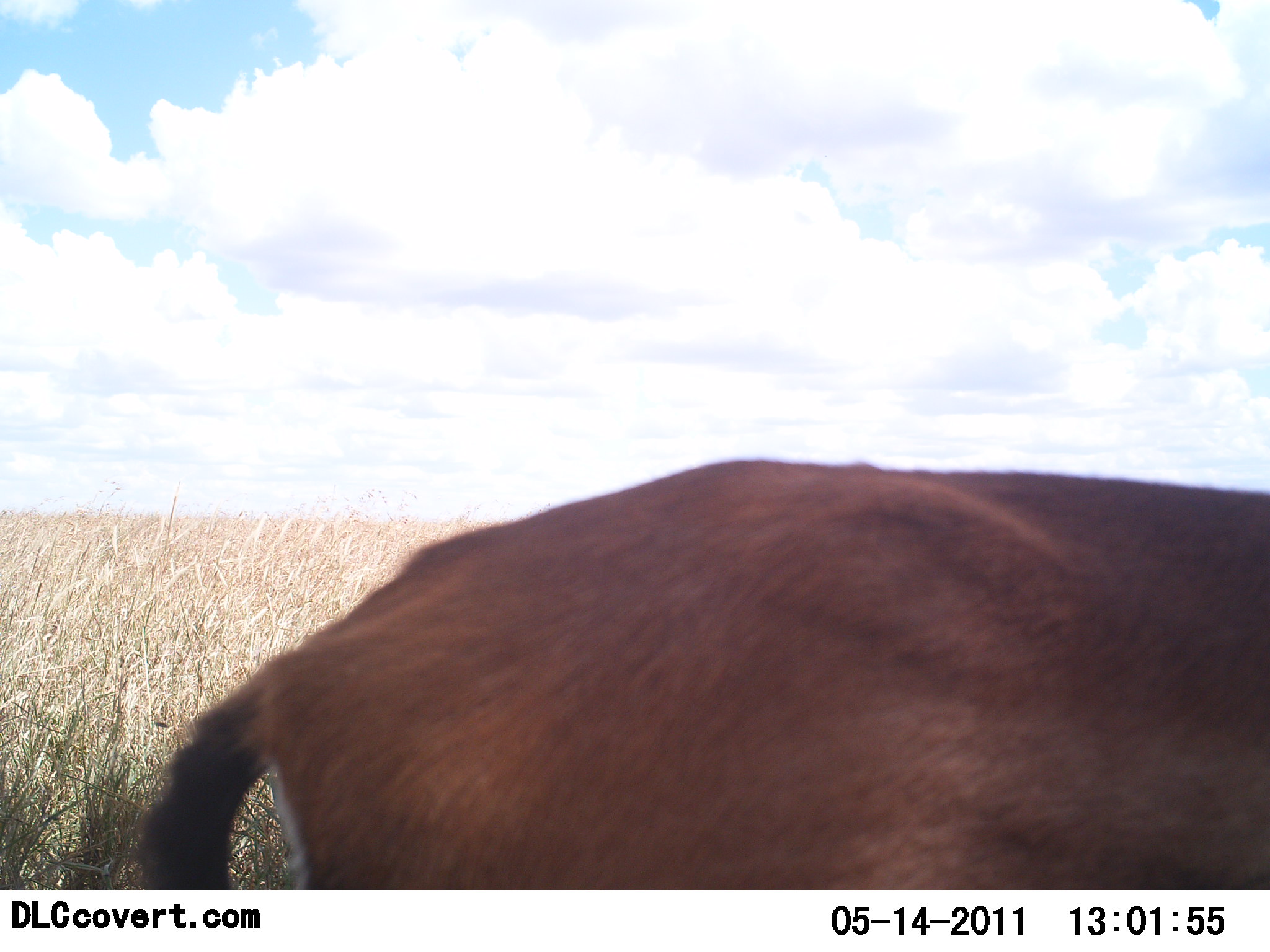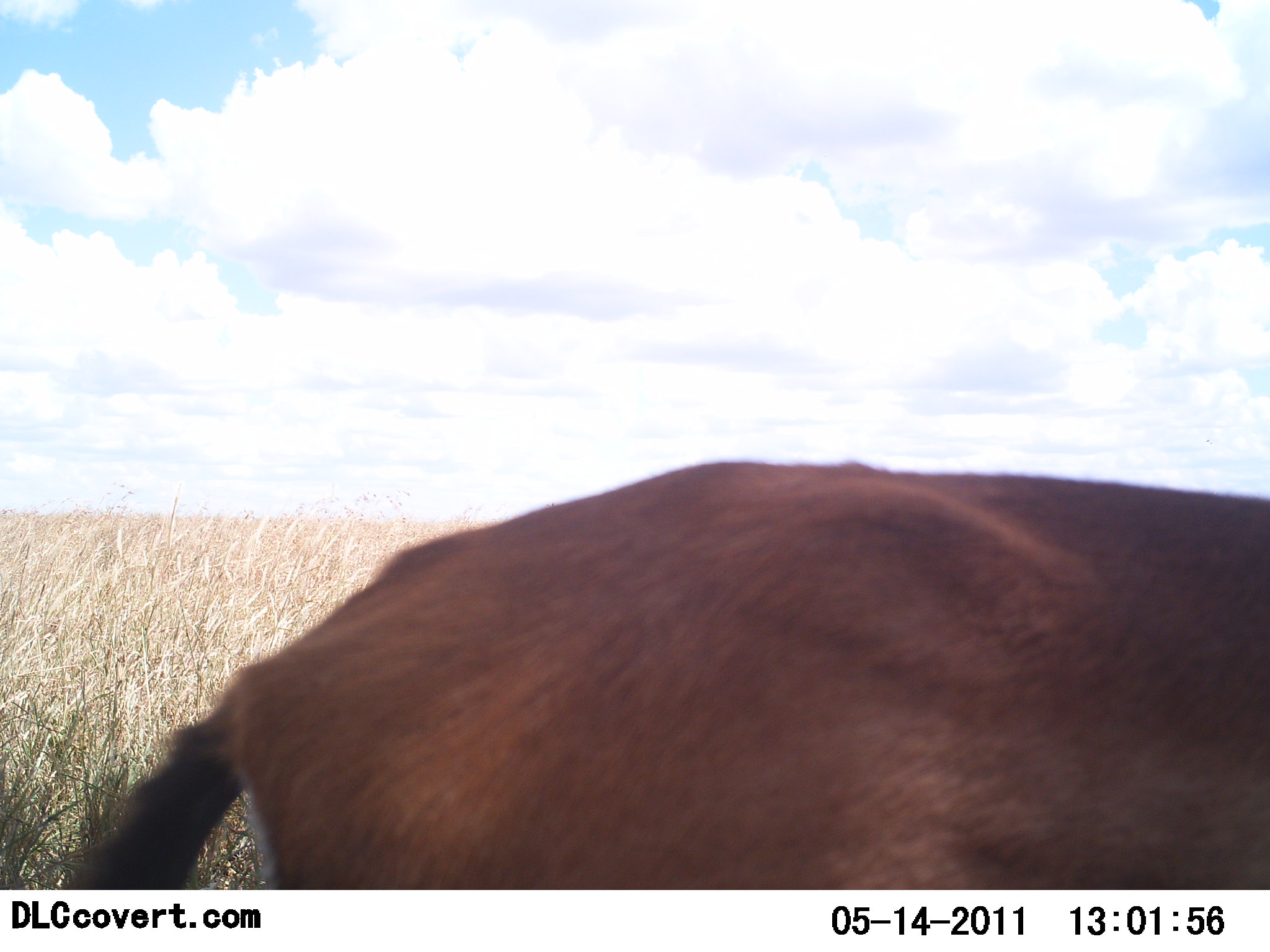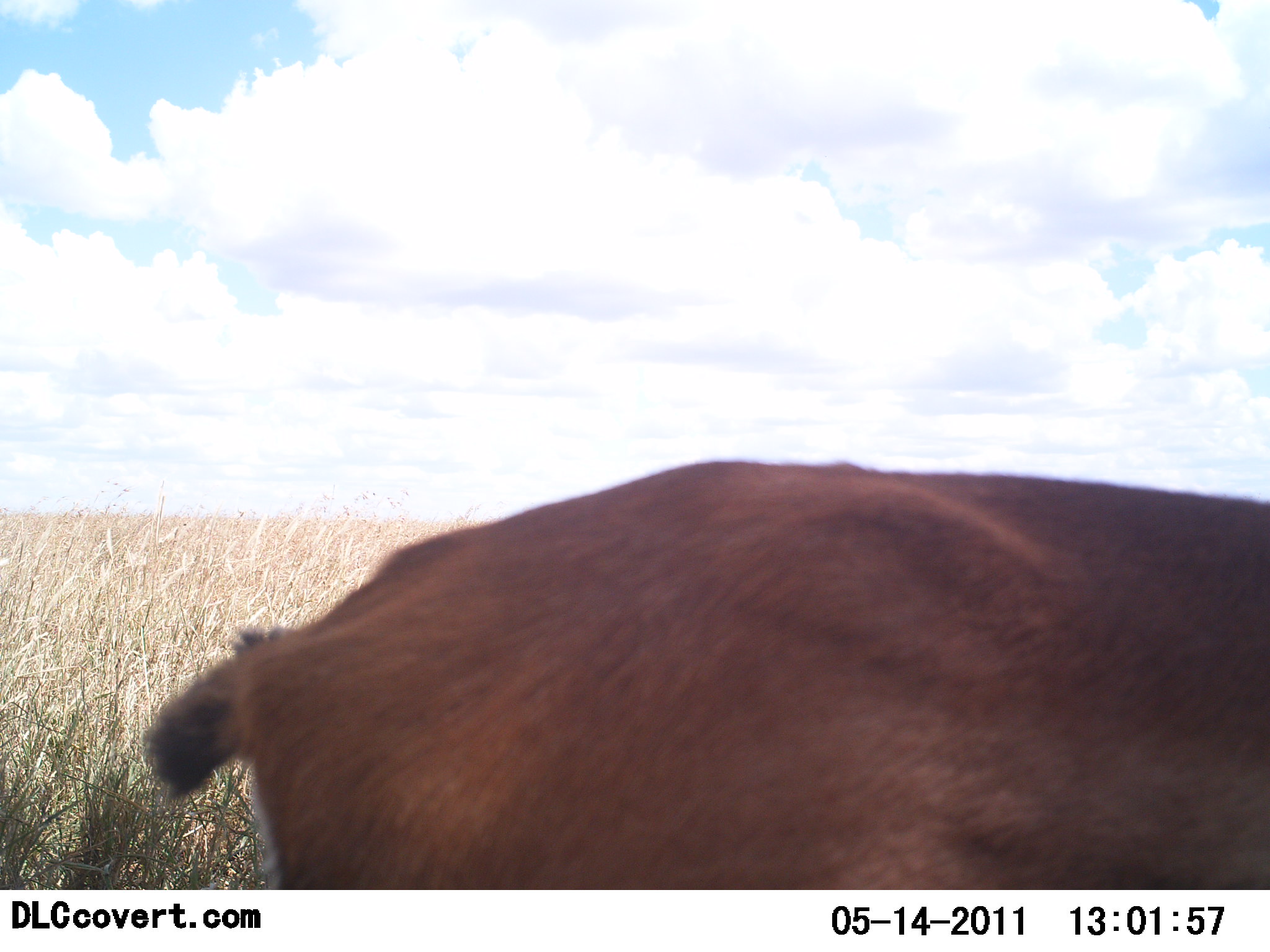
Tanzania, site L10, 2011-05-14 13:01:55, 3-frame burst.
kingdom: Animalia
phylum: Chordata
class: Mammalia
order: Artiodactyla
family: Bovidae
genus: Eudorcas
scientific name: Eudorcas thomsonii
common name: thomson's gazelle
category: gazellethomsons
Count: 1.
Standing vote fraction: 75%.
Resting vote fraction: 0%.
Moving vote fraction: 0%.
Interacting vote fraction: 0%.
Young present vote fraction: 0%.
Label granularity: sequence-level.